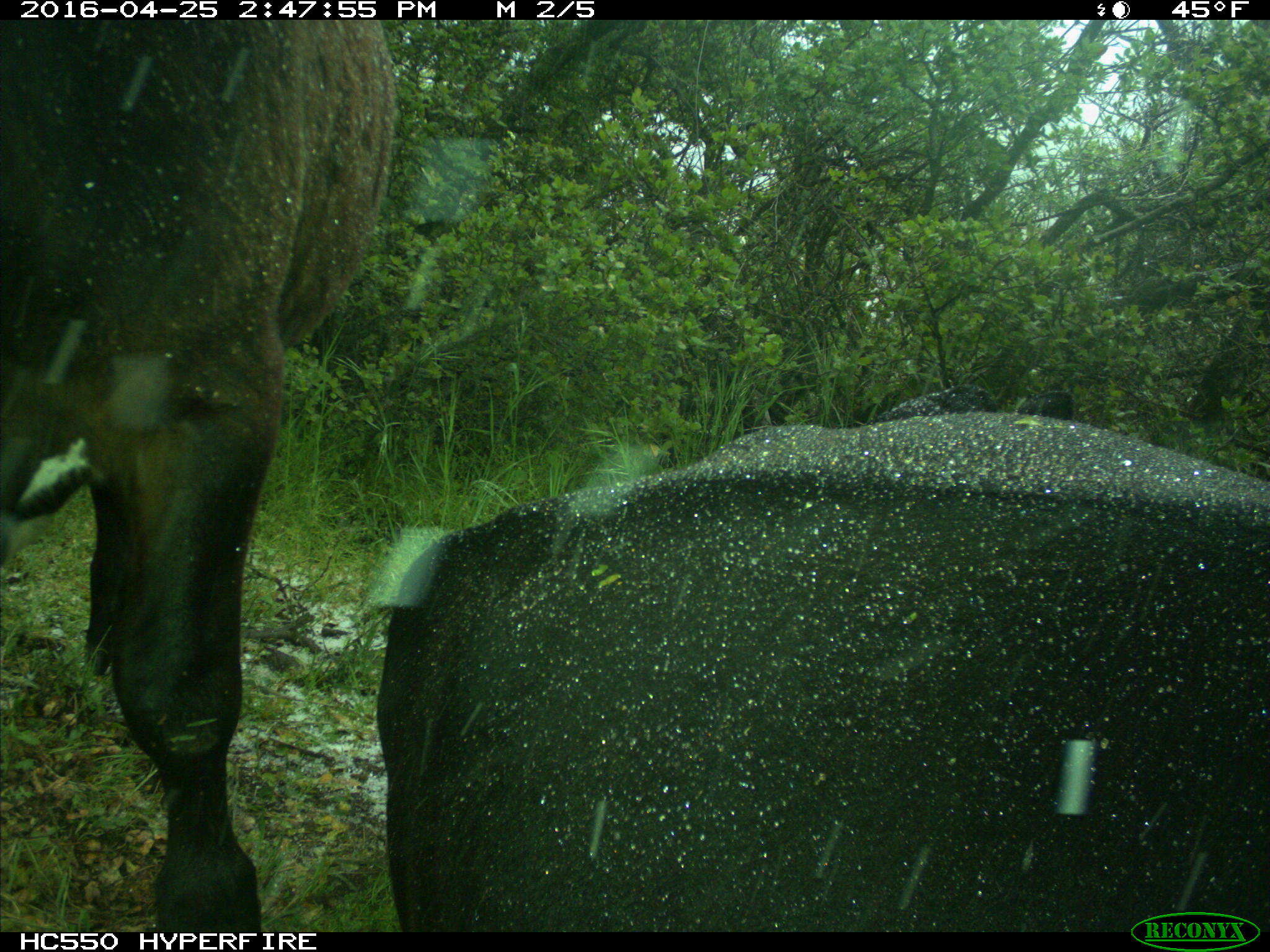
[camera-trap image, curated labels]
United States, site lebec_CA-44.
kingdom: Animalia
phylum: Chordata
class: Mammalia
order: Artiodactyla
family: Bovidae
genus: Bos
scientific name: Bos taurus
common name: domestic cow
Bos taurus (domestic cow).